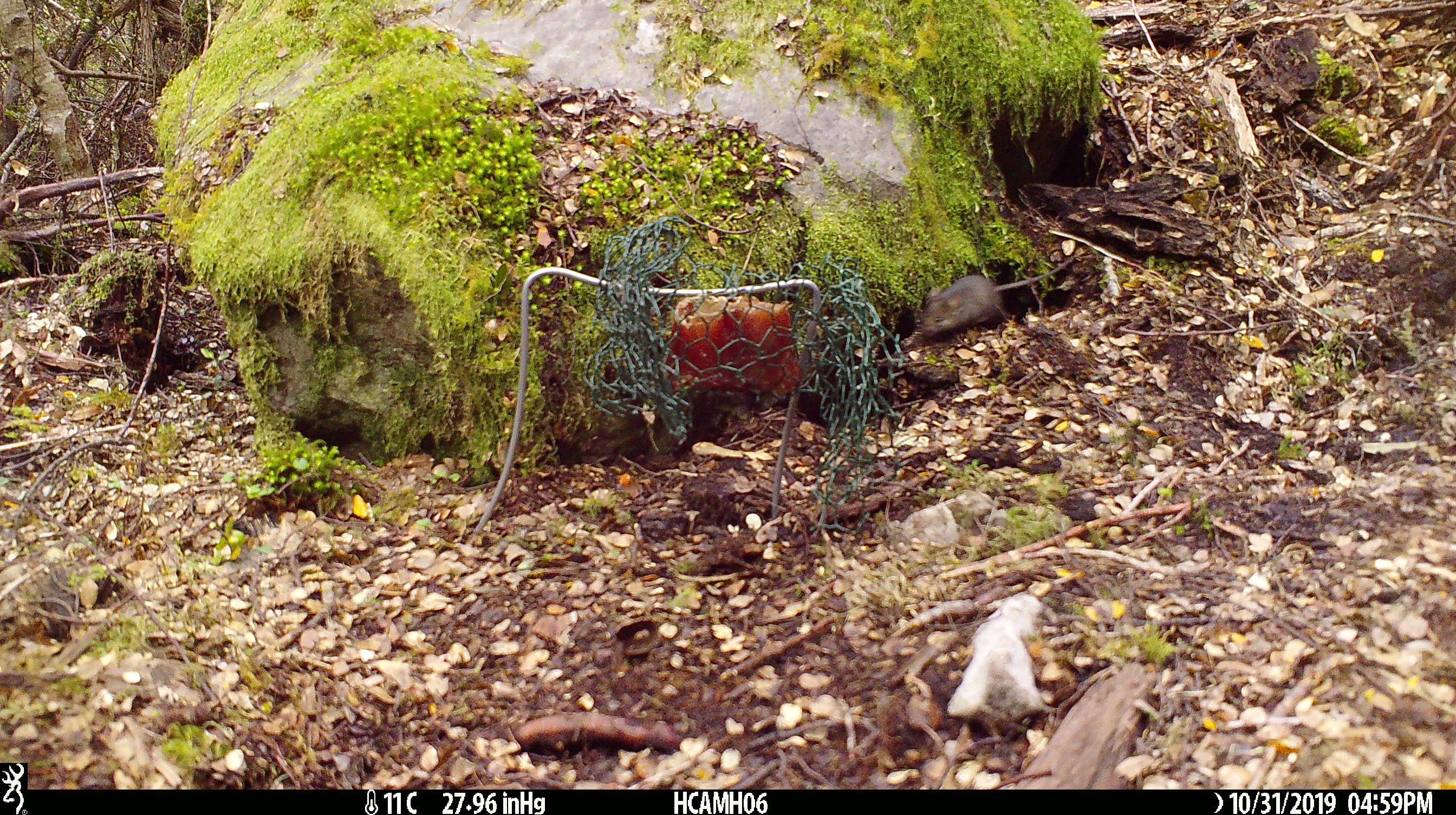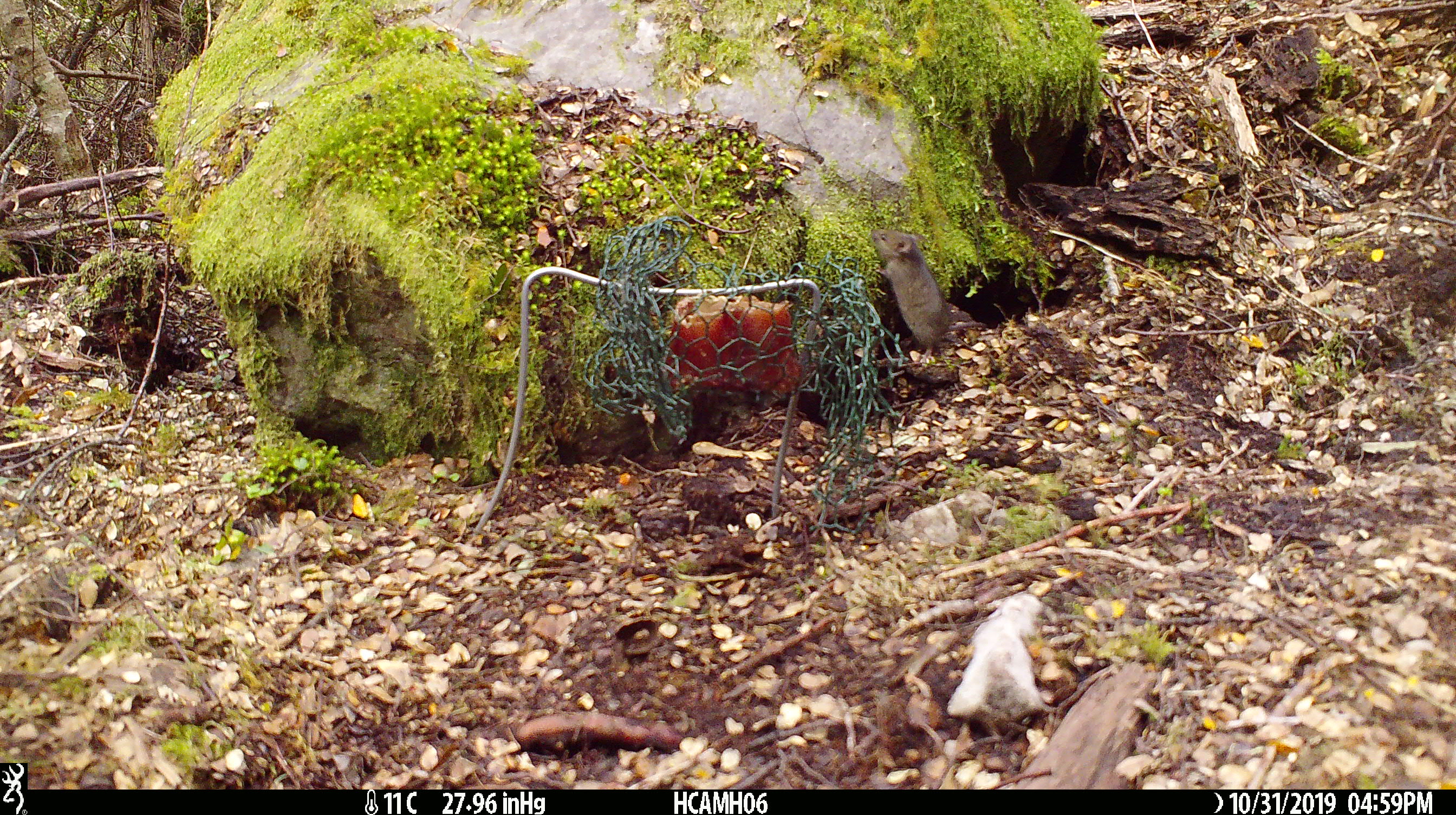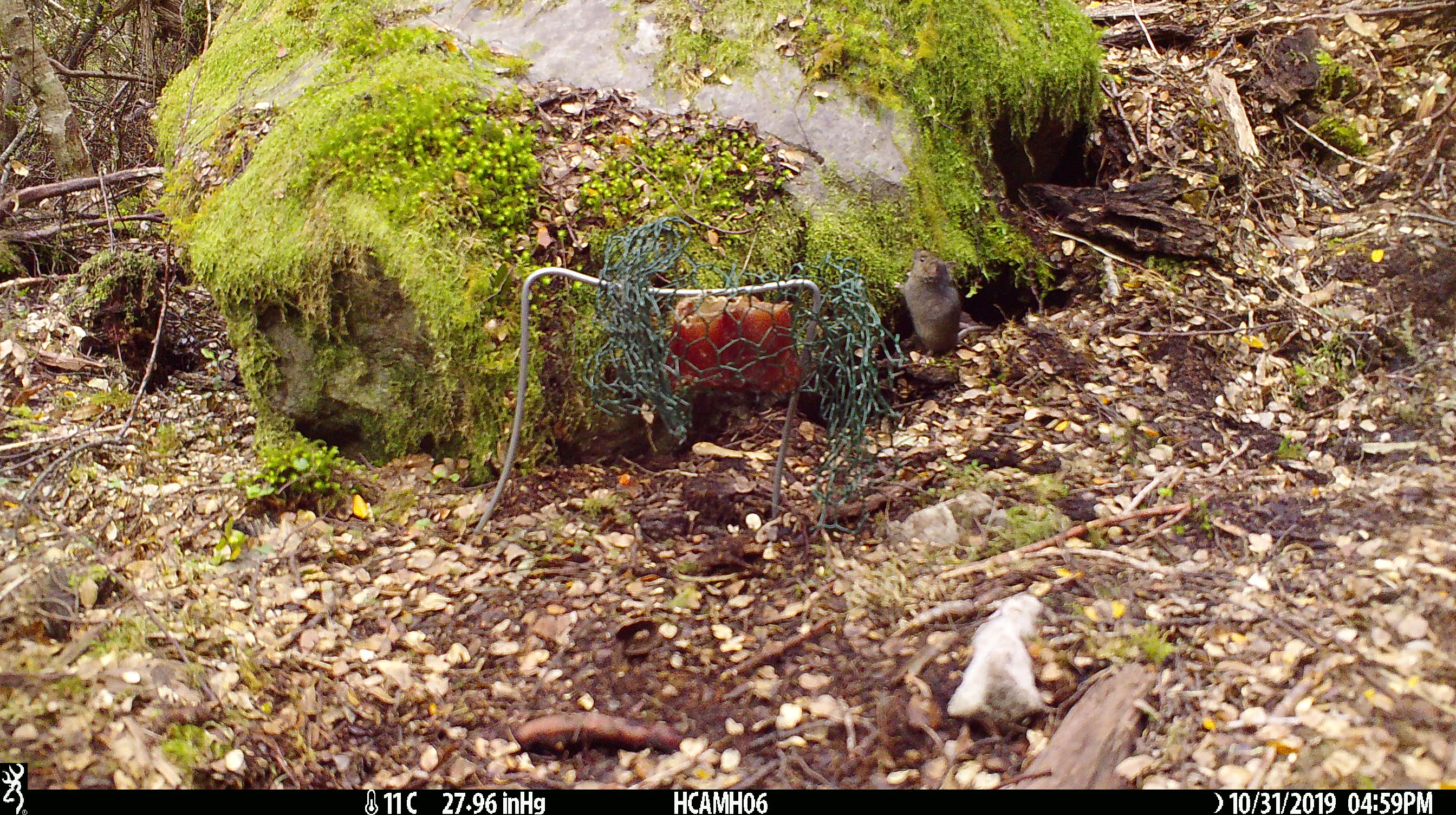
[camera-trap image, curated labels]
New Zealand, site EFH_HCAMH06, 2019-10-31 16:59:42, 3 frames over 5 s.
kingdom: Animalia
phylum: Chordata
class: Mammalia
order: Rodentia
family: Muridae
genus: Mus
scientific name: Mus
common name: mouse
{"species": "mouse (Mus)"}